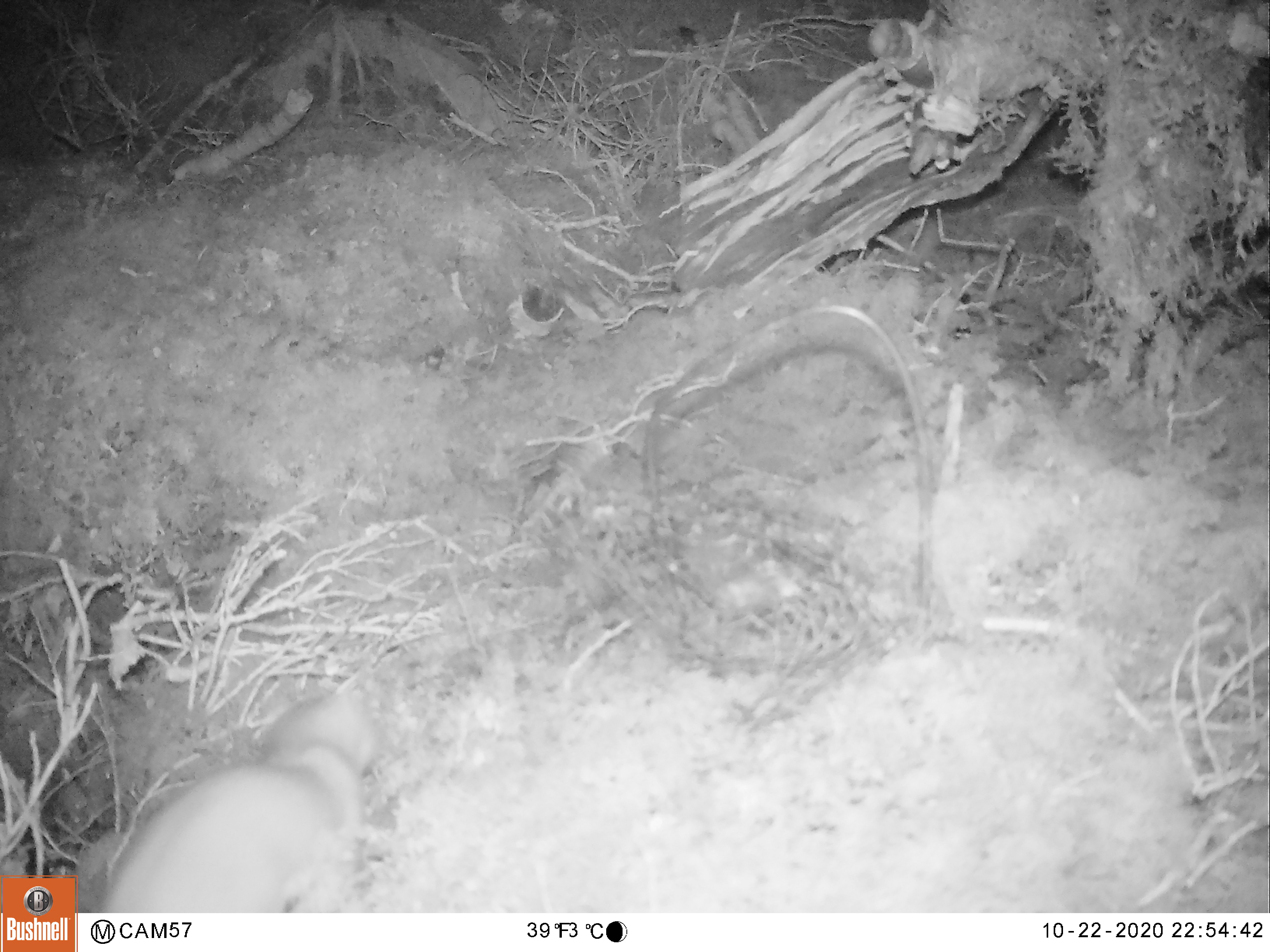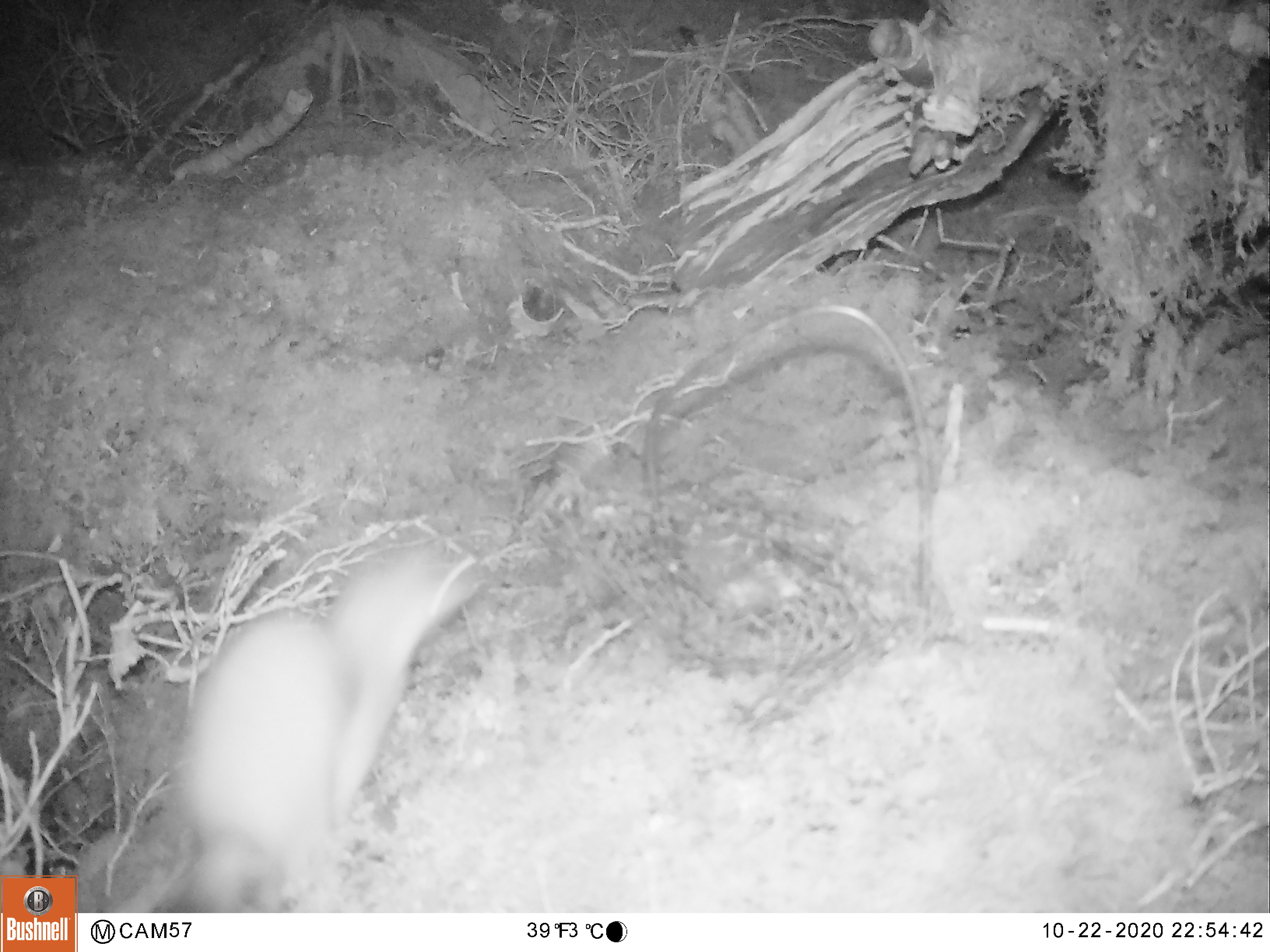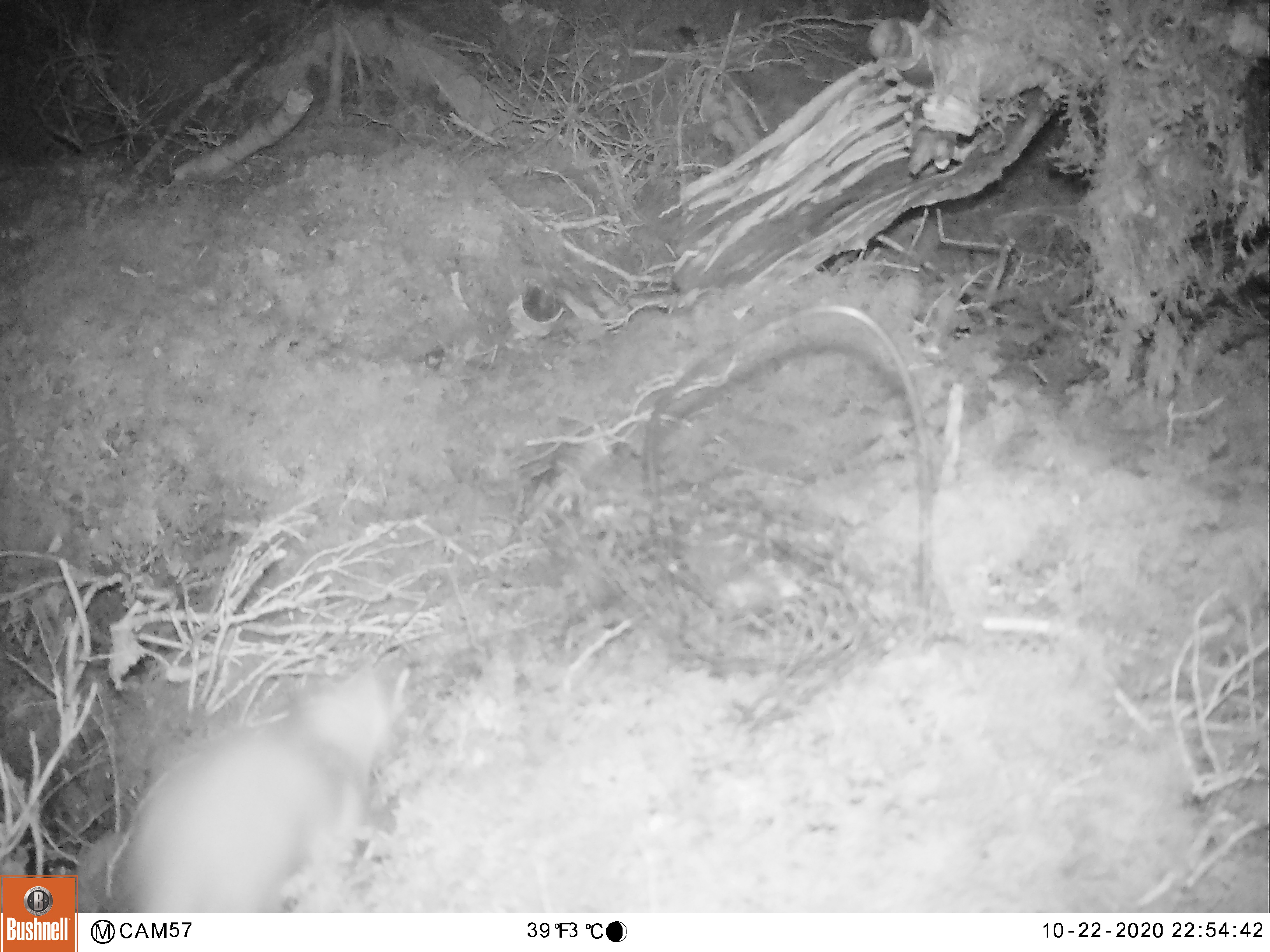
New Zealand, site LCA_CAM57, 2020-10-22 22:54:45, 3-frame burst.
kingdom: Animalia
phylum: Chordata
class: Mammalia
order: Carnivora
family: Mustelidae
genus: Mustela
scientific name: Mustela erminea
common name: stoat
Stoat (Mustela erminea).